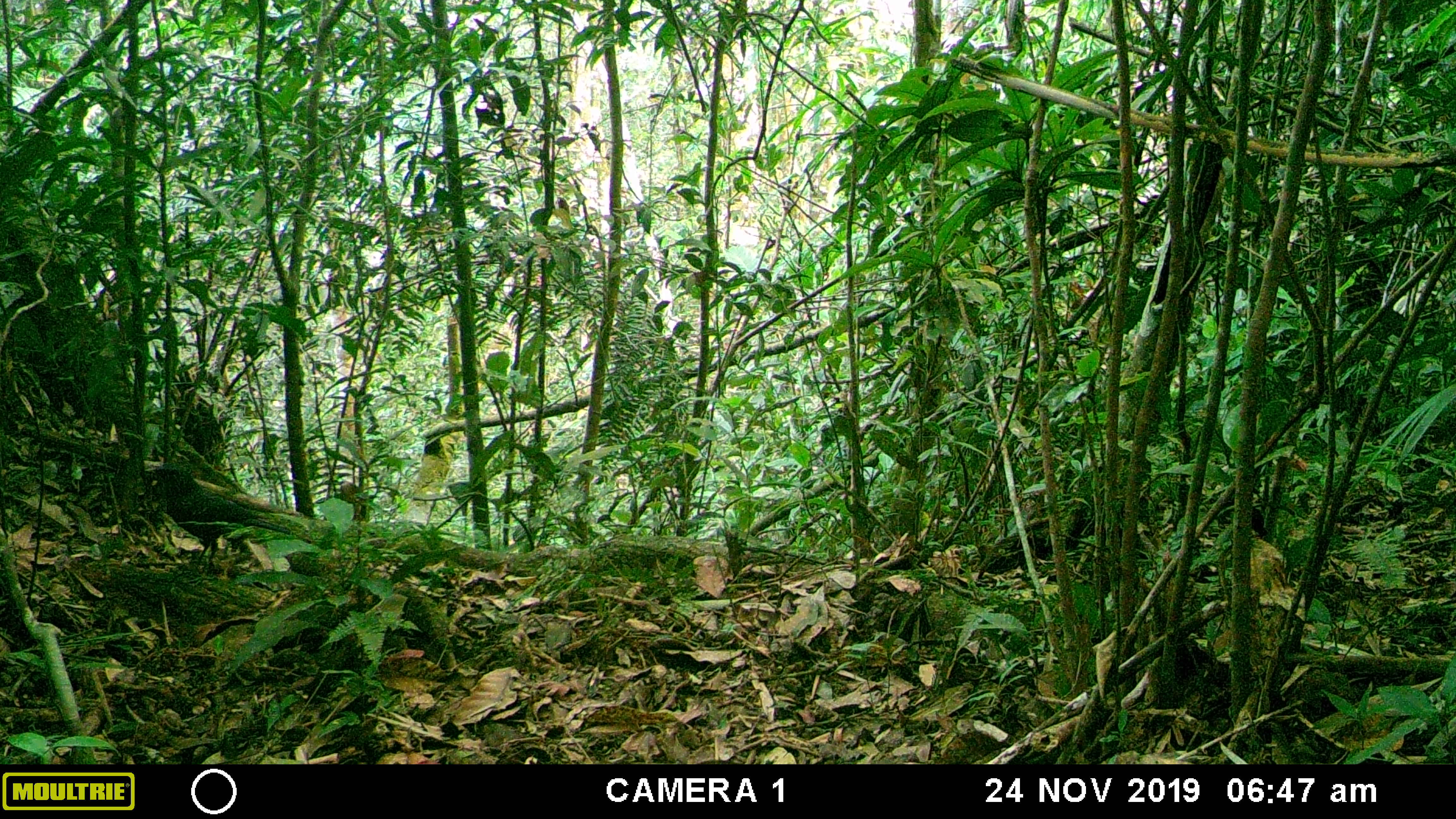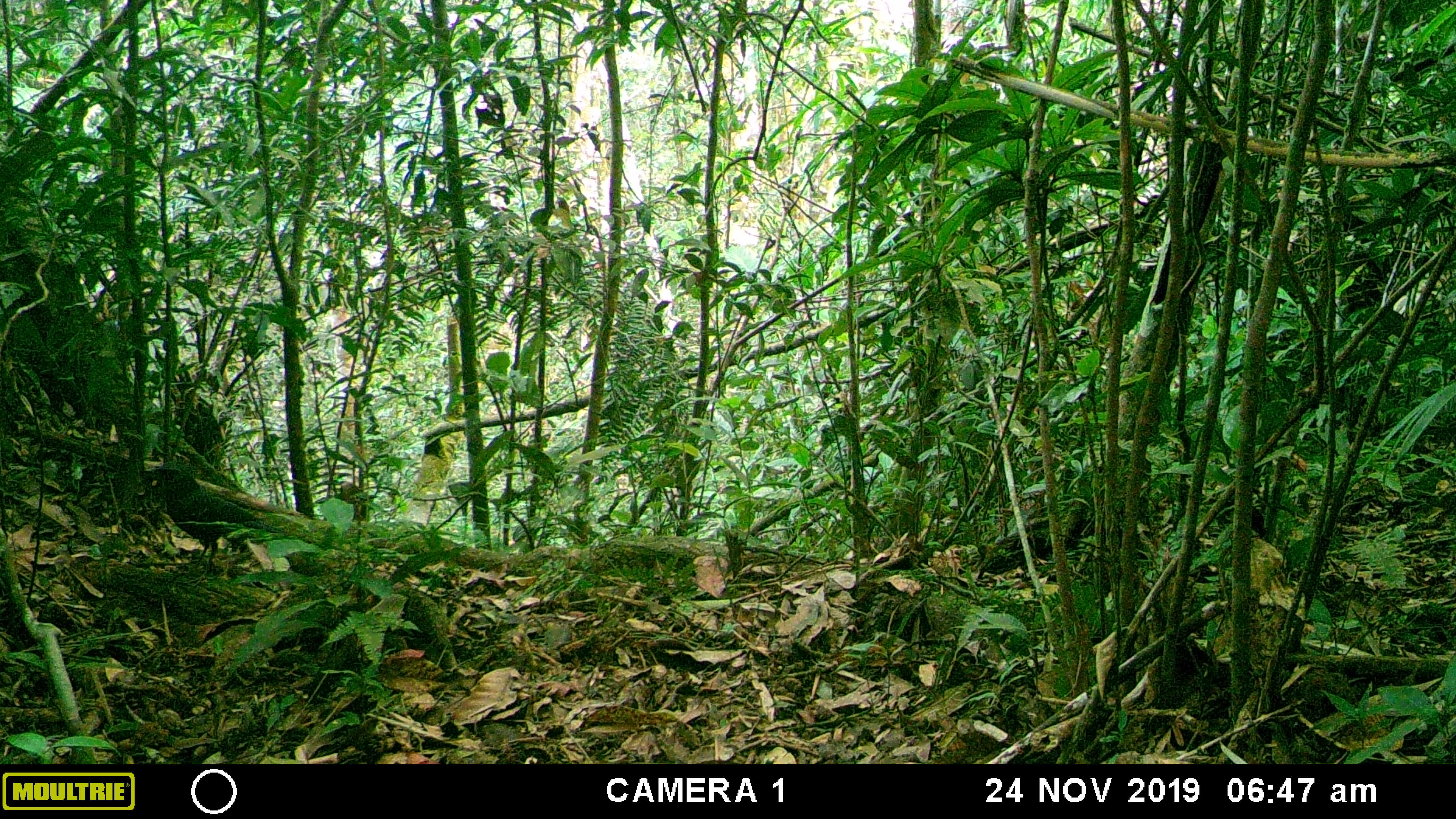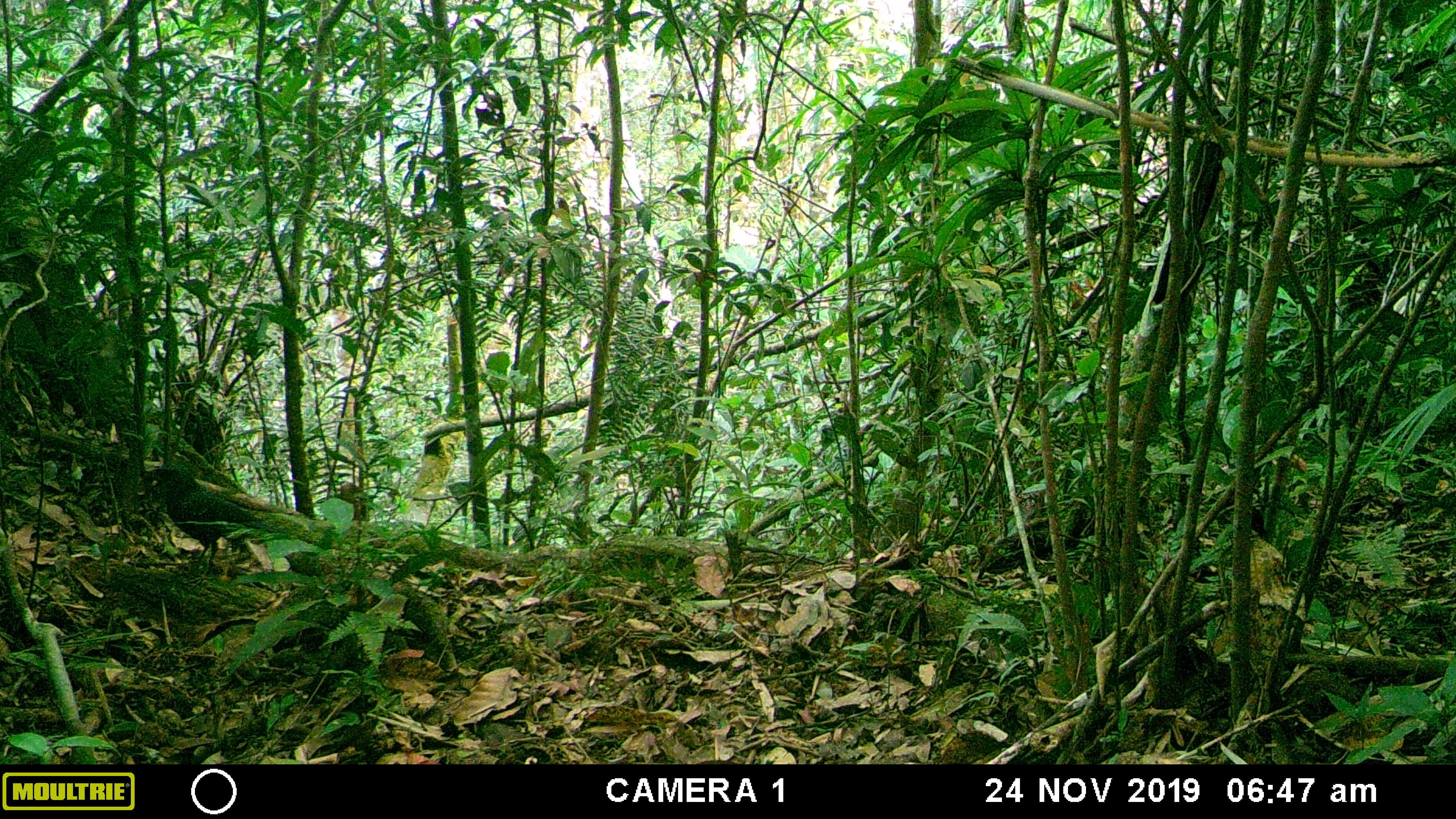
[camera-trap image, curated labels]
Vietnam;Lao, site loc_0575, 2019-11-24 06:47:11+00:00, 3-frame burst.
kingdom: Animalia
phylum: Chordata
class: Aves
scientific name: Aves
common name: bird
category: unidentified bird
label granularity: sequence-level